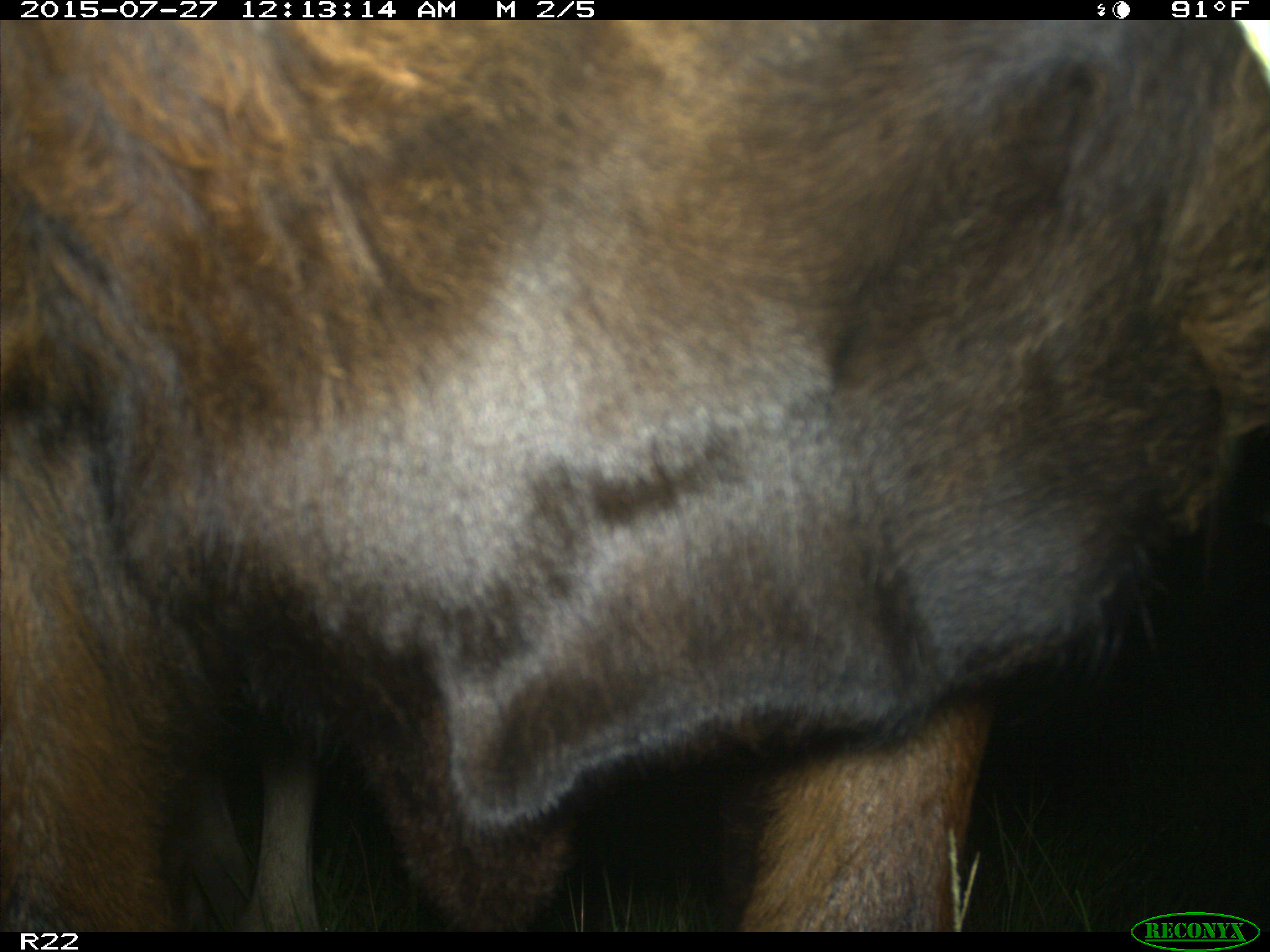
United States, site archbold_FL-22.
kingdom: Animalia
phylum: Chordata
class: Mammalia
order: Artiodactyla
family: Bovidae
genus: Bos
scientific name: Bos taurus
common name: domestic cow